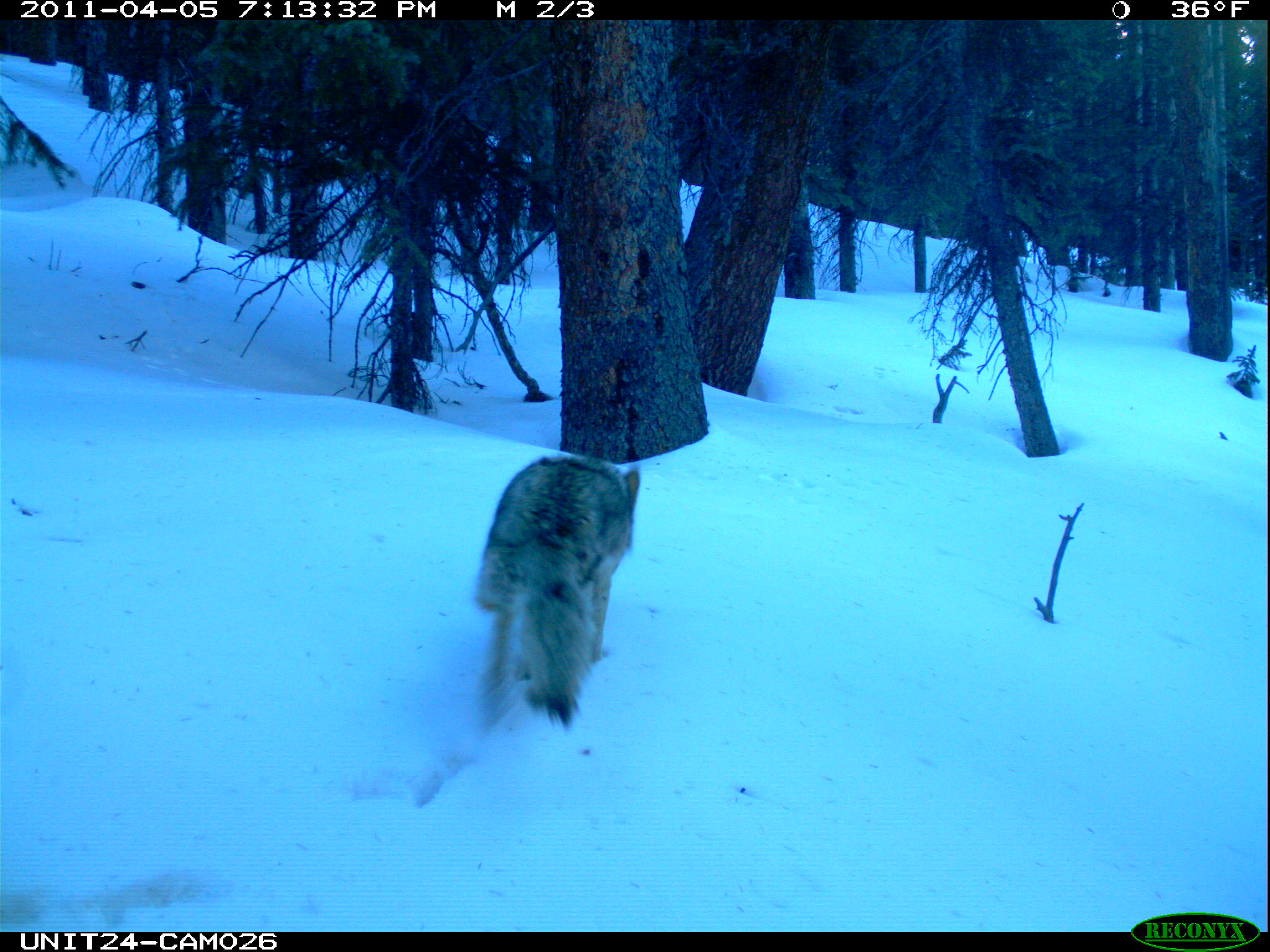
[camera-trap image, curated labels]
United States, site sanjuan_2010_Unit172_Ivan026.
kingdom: Animalia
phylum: Chordata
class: Mammalia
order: Carnivora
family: Canidae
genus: Canis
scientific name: Canis latrans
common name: coyote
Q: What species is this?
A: Canis latrans (coyote).